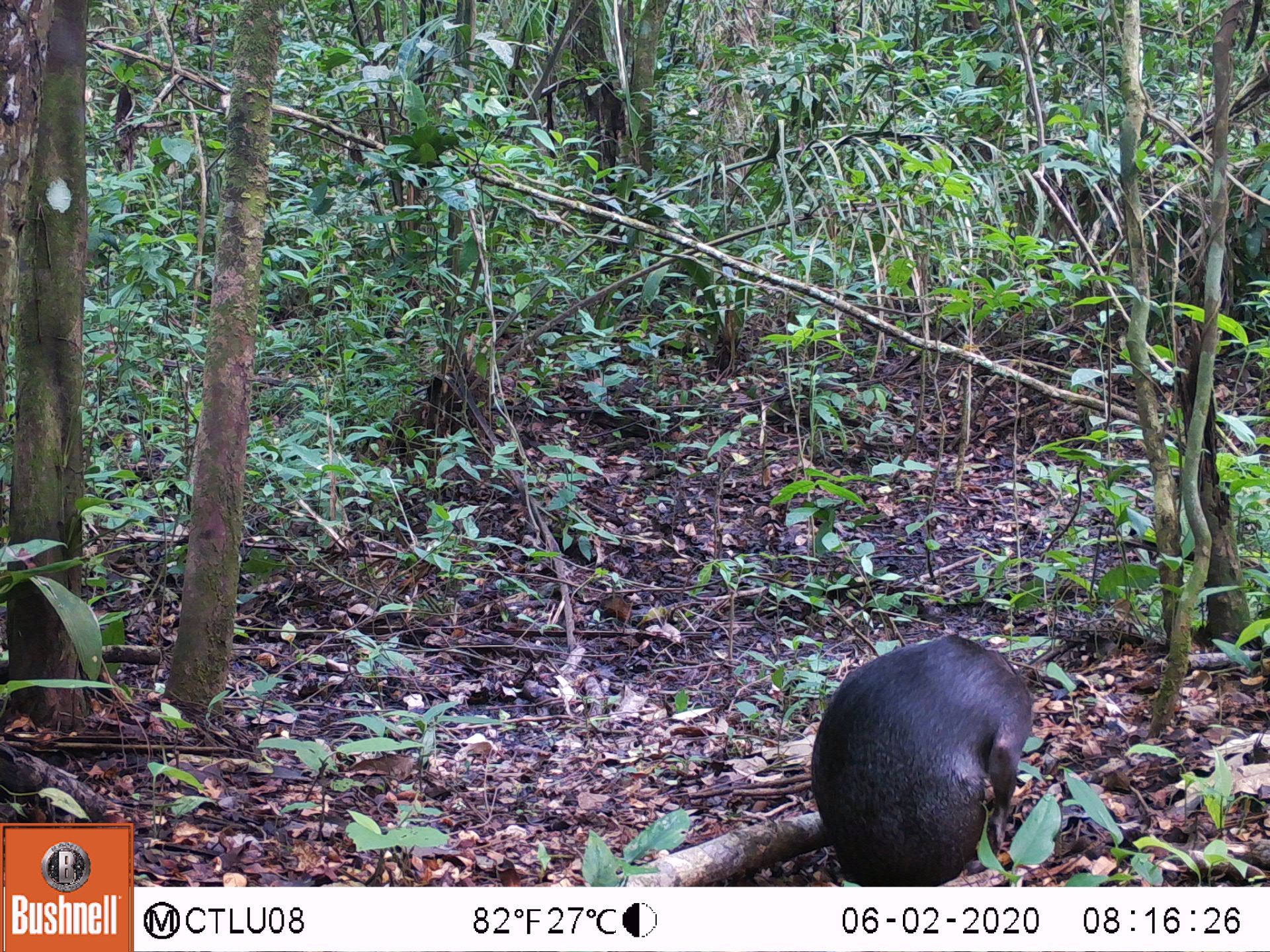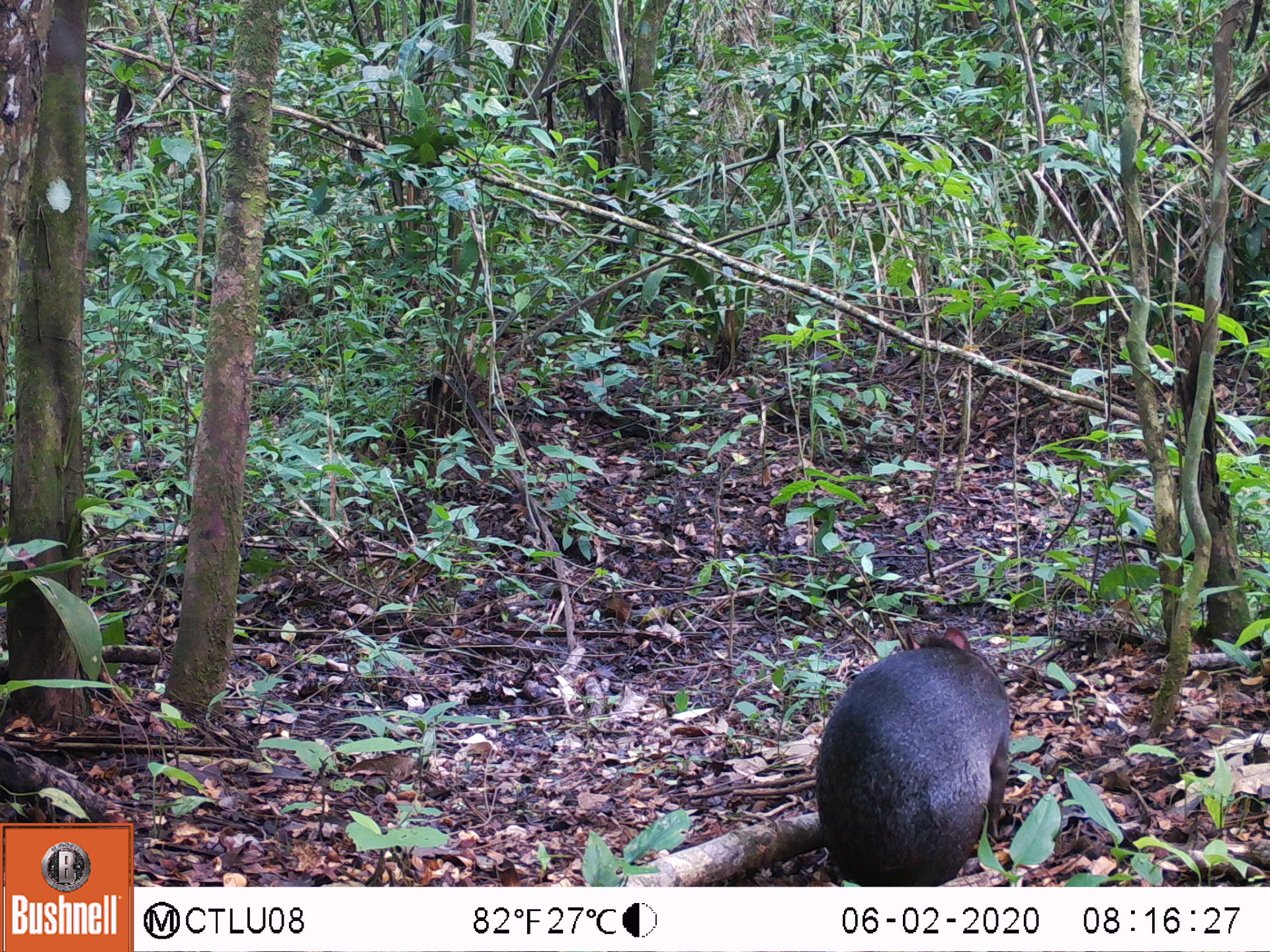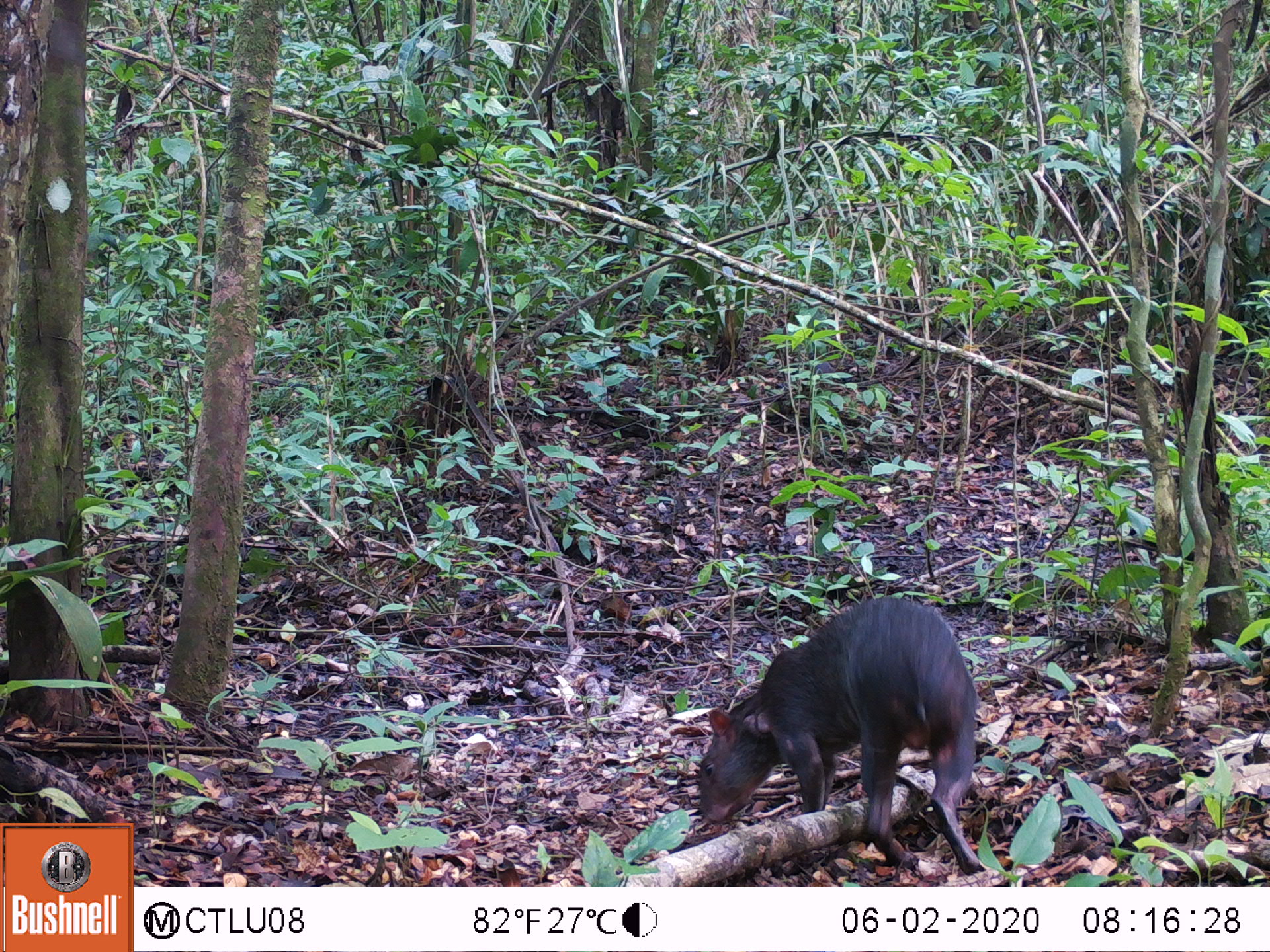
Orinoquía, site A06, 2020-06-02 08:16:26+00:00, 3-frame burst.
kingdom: Animalia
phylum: Chordata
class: Mammalia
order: Rodentia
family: Dasyproctidae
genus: Dasyprocta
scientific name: Dasyprocta fuliginosa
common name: black agouti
Black agouti (Dasyprocta fuliginosa).